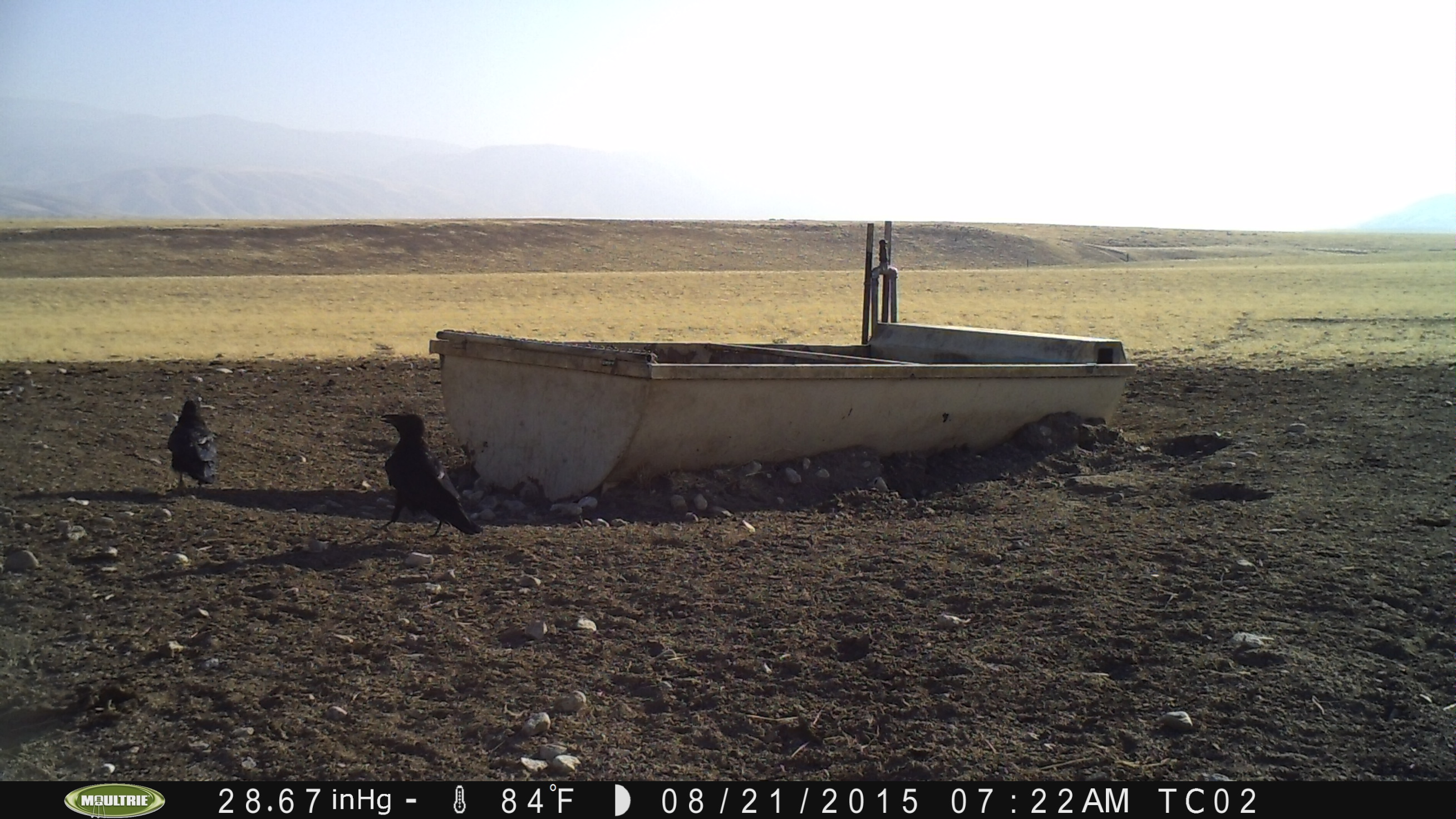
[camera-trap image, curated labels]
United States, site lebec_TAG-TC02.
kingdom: Animalia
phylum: Chordata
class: Aves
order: Passeriformes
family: Corvidae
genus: Corvus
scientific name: Corvus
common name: crows and ravens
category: unidentified corvus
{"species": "unidentified corvus (crows and ravens) (Corvus)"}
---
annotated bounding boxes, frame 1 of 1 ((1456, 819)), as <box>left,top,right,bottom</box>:
animal: <box>379,413,484,536</box>; <box>168,398,216,490</box>